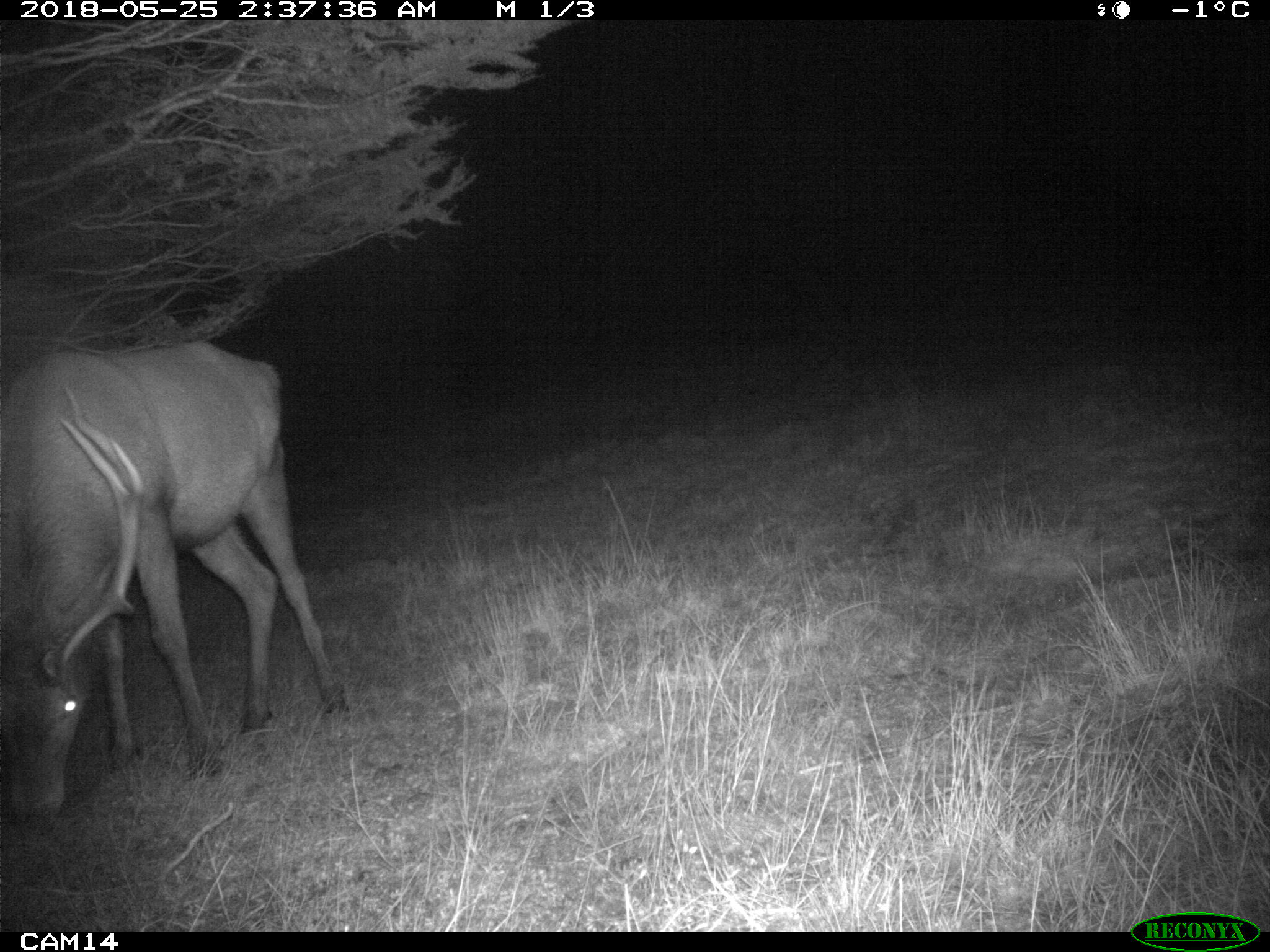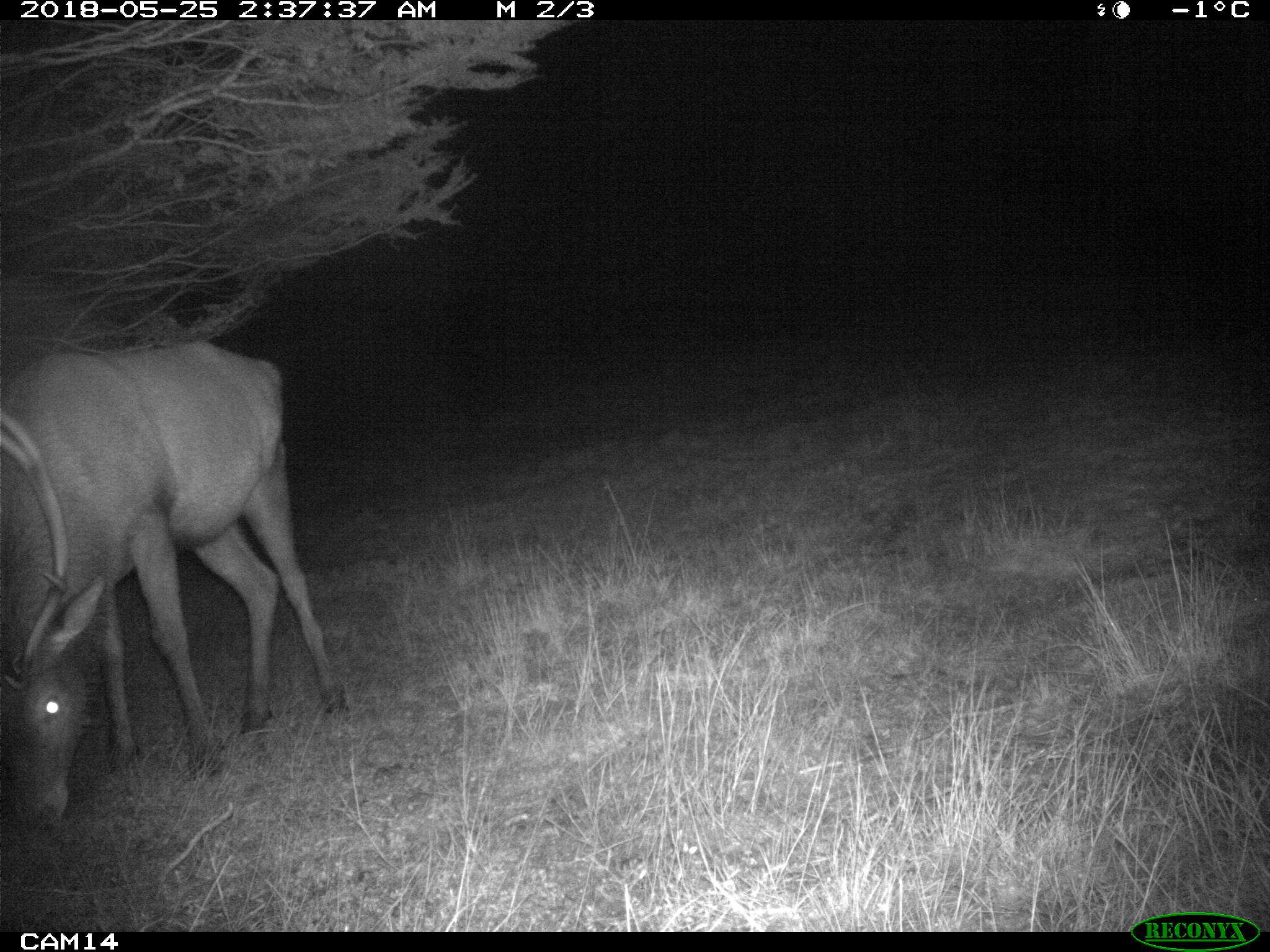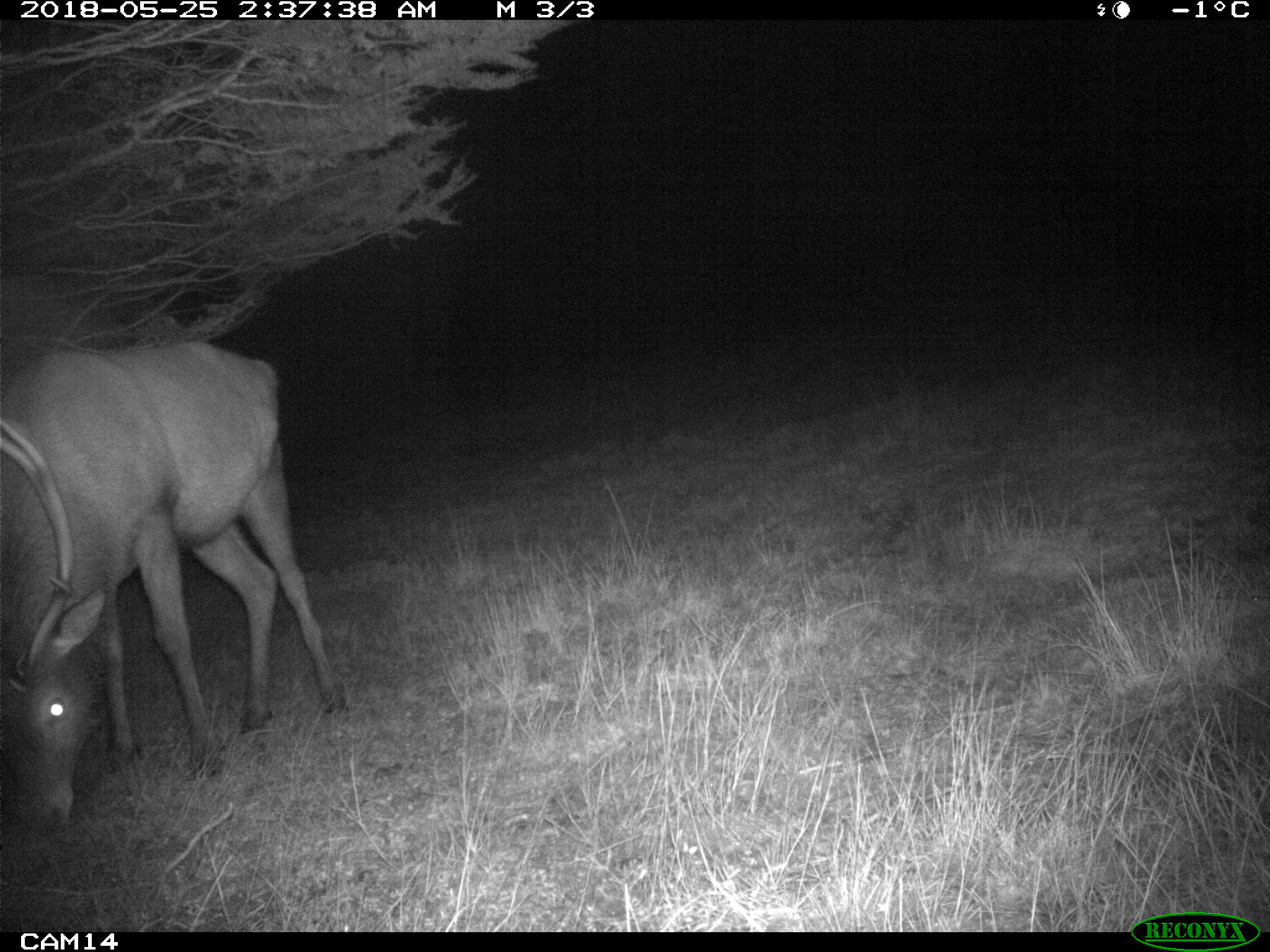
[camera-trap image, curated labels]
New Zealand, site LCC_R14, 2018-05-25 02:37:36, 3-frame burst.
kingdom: Animalia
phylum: Chordata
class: Mammalia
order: Artiodactyla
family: Cervidae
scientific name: Cervidae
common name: deer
Deer (Cervidae).